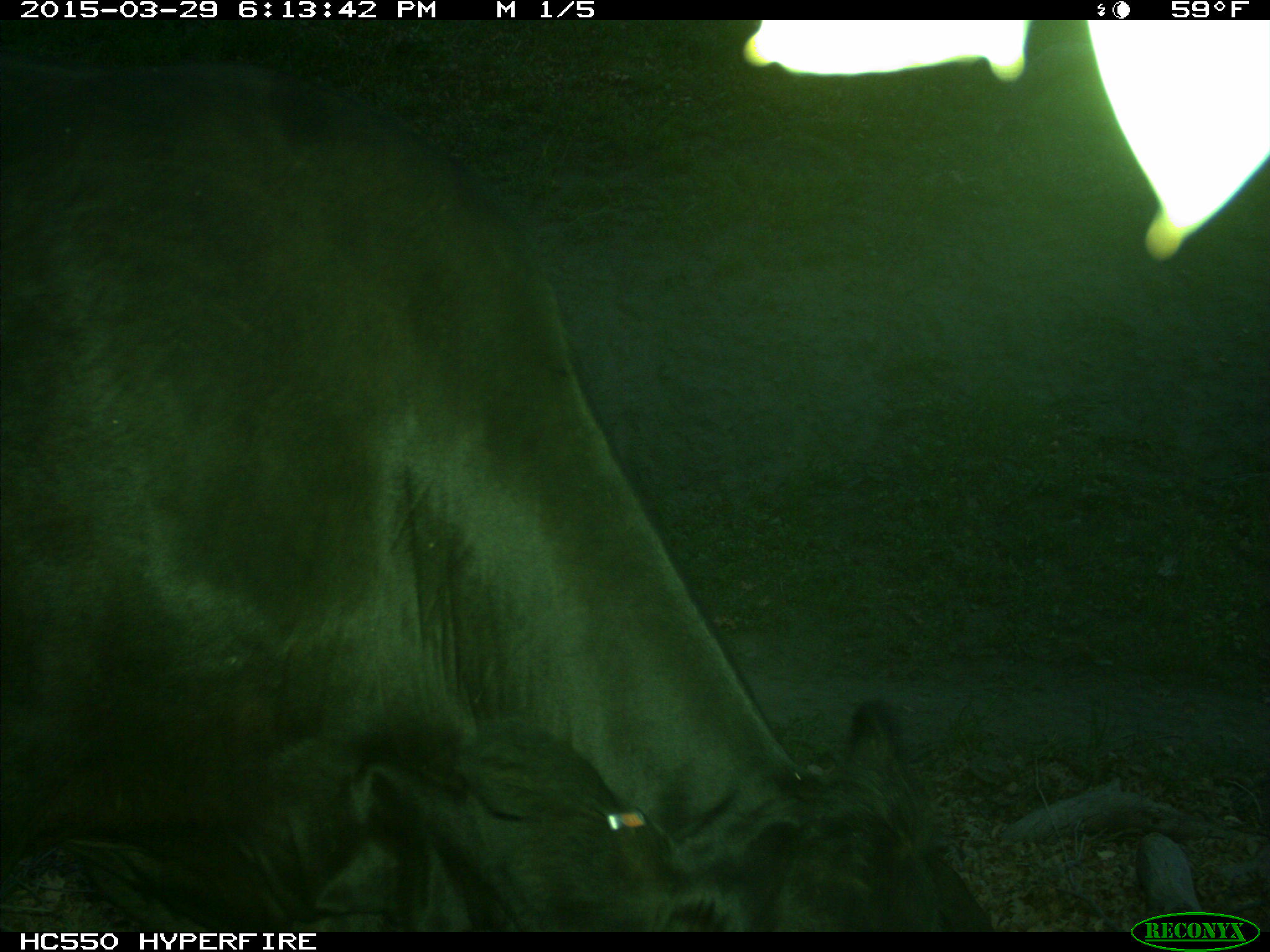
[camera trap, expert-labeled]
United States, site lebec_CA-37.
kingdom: Animalia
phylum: Chordata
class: Mammalia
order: Artiodactyla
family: Bovidae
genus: Bos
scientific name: Bos taurus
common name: domestic cow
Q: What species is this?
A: Bos taurus (domestic cow).